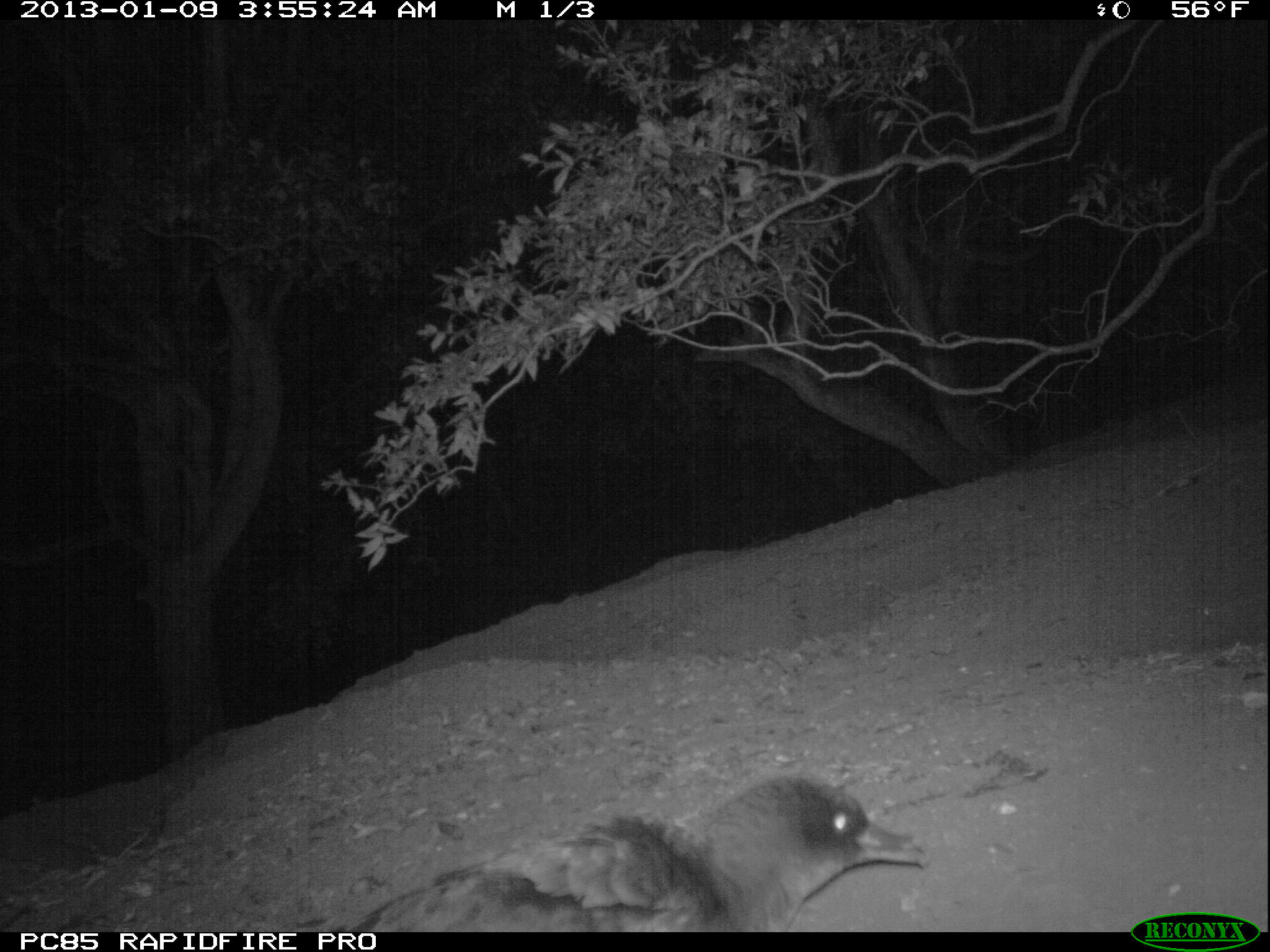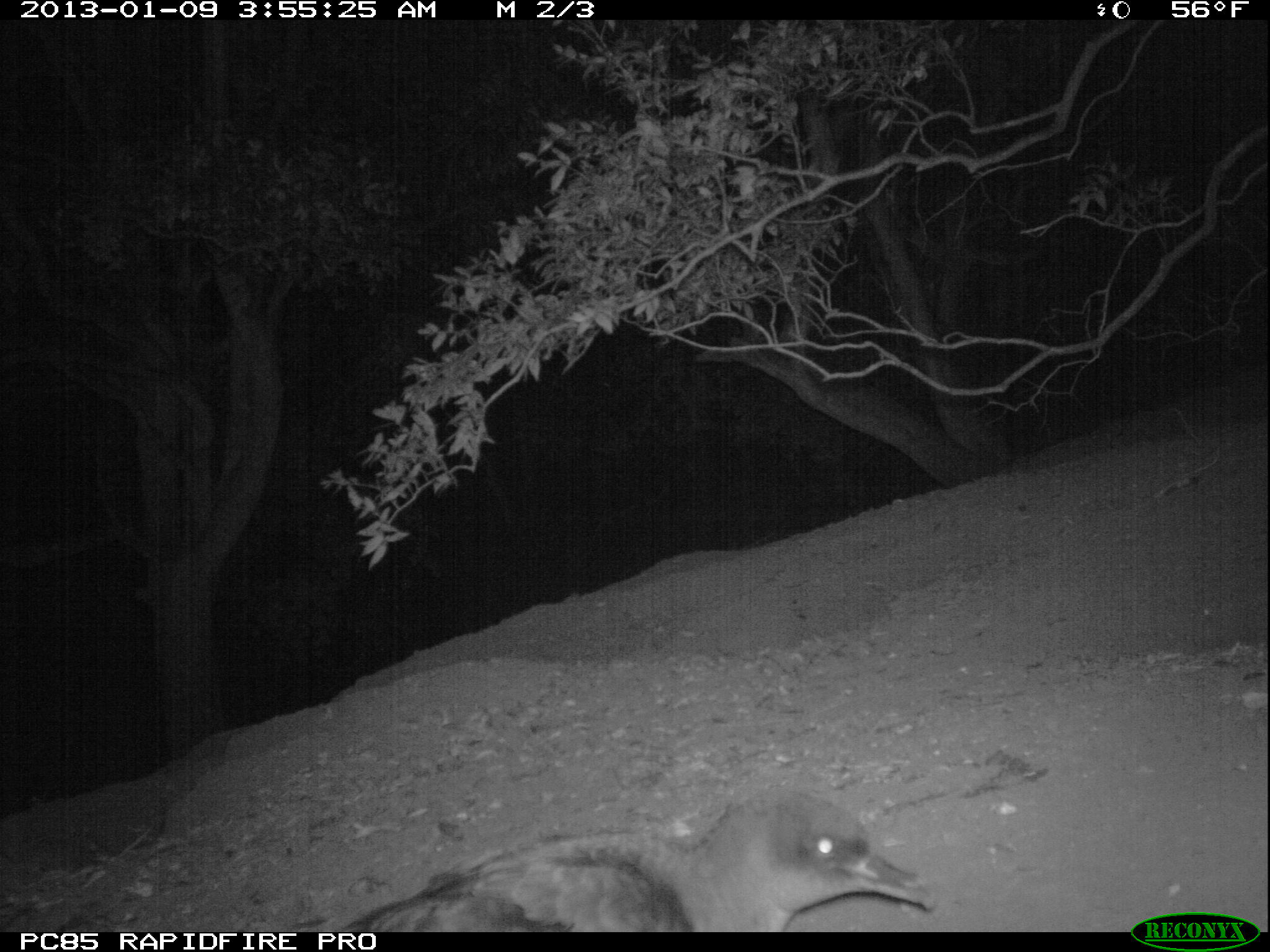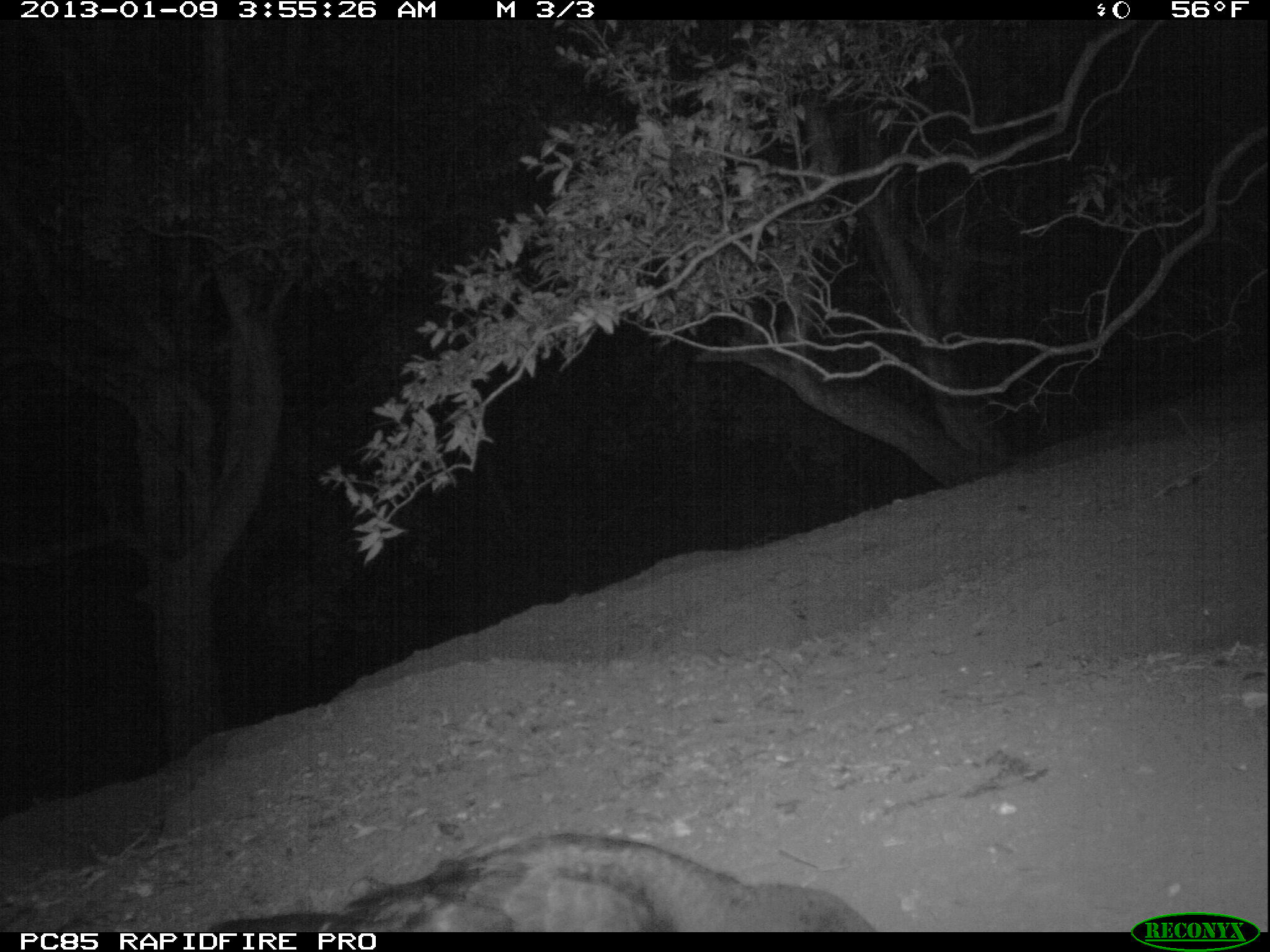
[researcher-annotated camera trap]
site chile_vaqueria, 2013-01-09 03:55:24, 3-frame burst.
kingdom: Animalia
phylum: Chordata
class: Aves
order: Procellariiformes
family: Procellariidae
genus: Calonectris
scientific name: Calonectris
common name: shearwater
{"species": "shearwater (Calonectris)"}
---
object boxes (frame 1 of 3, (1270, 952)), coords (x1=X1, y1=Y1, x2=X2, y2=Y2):
shearwater: (x1=308, y1=769, x2=936, y2=932)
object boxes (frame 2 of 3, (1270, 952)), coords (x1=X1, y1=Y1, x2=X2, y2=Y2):
shearwater: (x1=288, y1=786, x2=936, y2=932)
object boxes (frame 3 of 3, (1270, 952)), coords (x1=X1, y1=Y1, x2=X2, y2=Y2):
shearwater: (x1=225, y1=833, x2=894, y2=935)